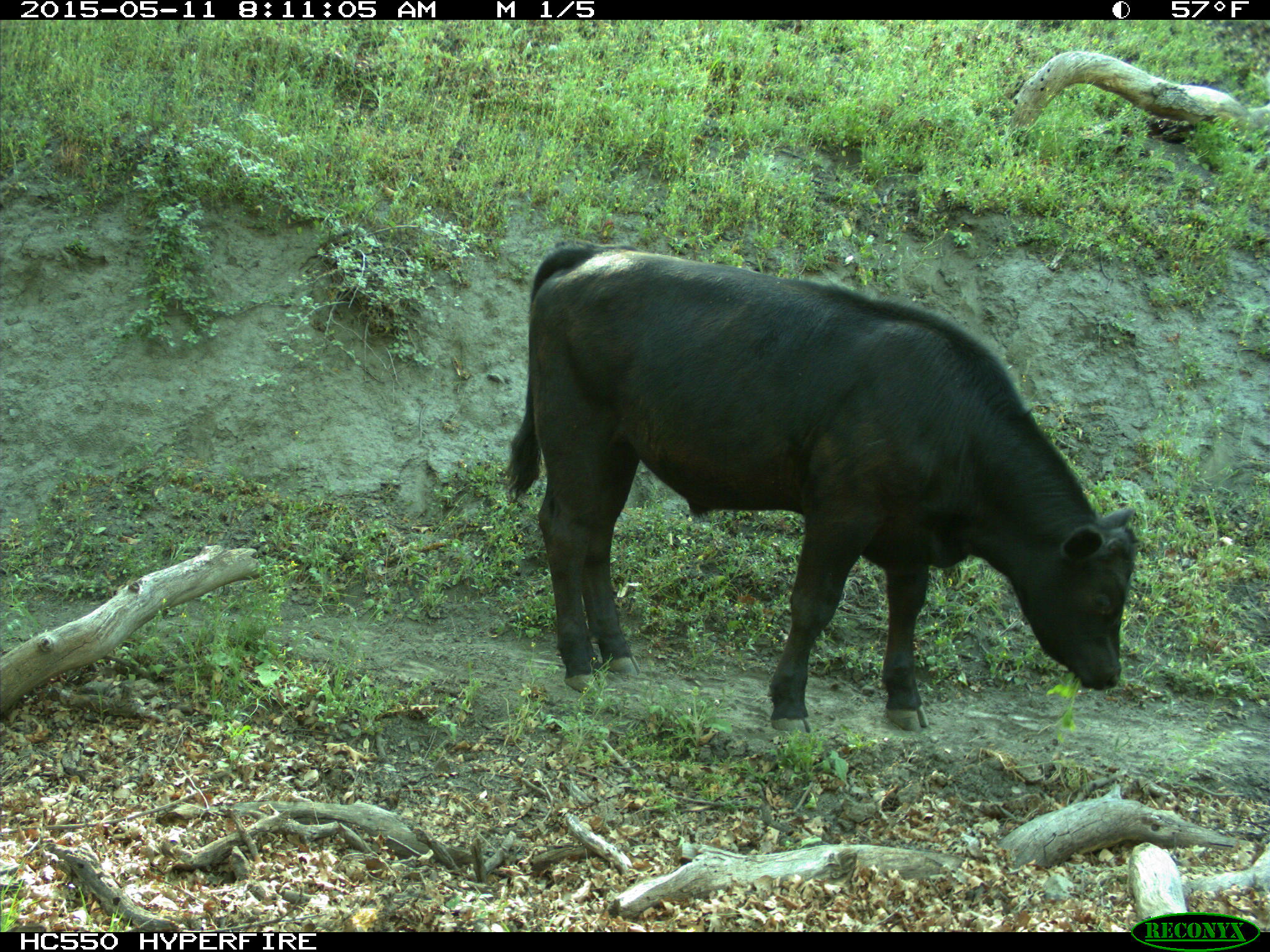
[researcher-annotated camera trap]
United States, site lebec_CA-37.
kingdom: Animalia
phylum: Chordata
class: Mammalia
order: Artiodactyla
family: Bovidae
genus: Bos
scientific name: Bos taurus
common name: domestic cow